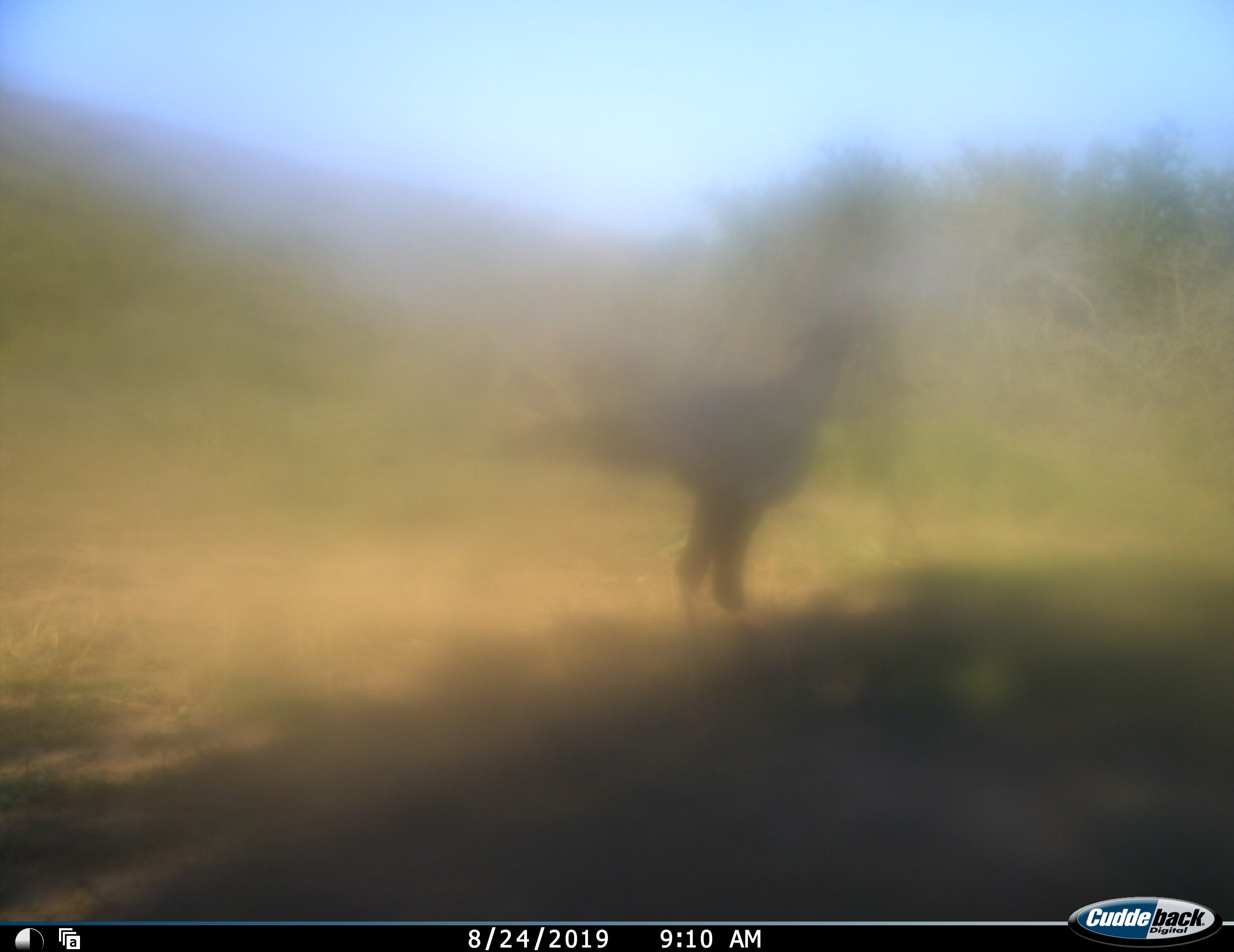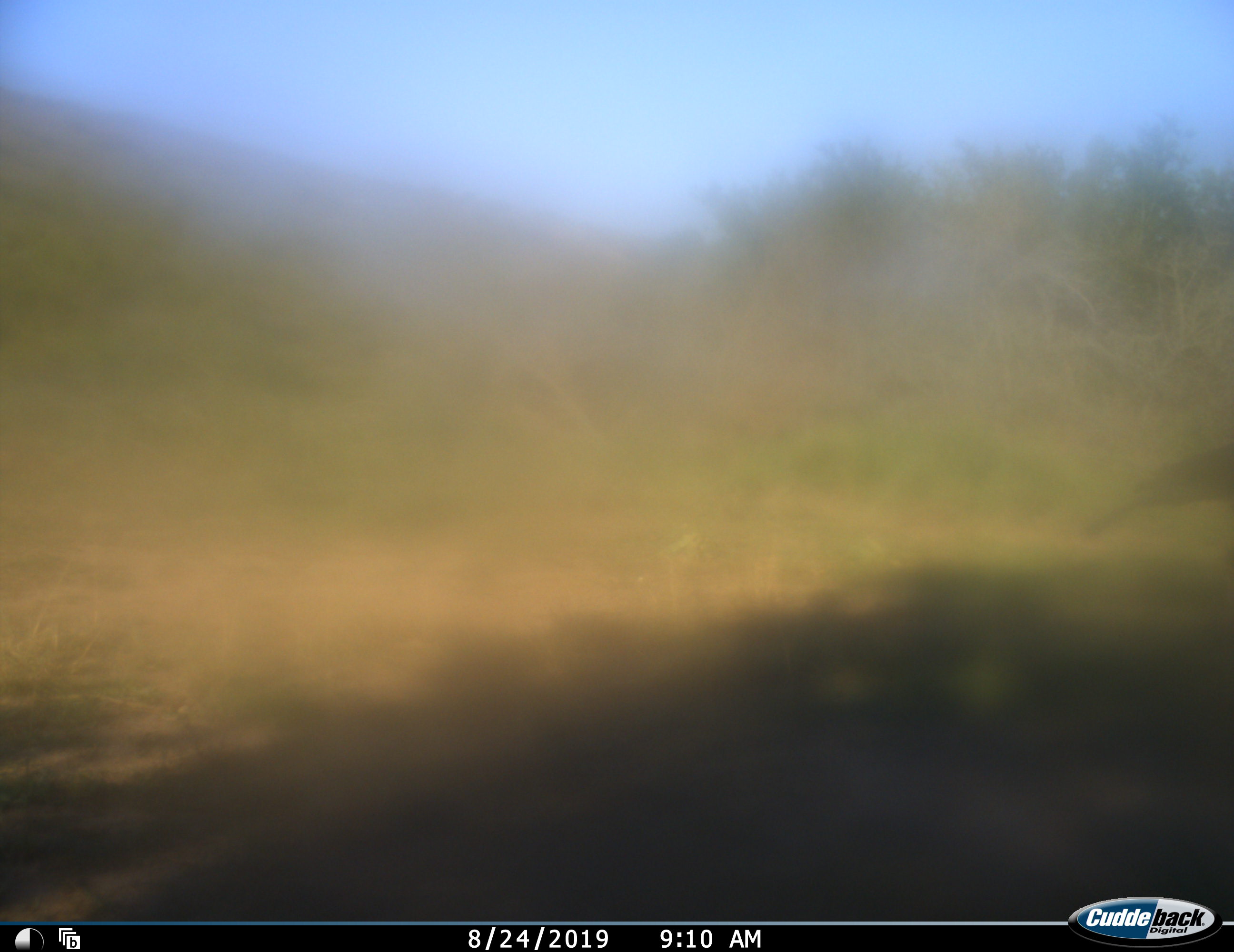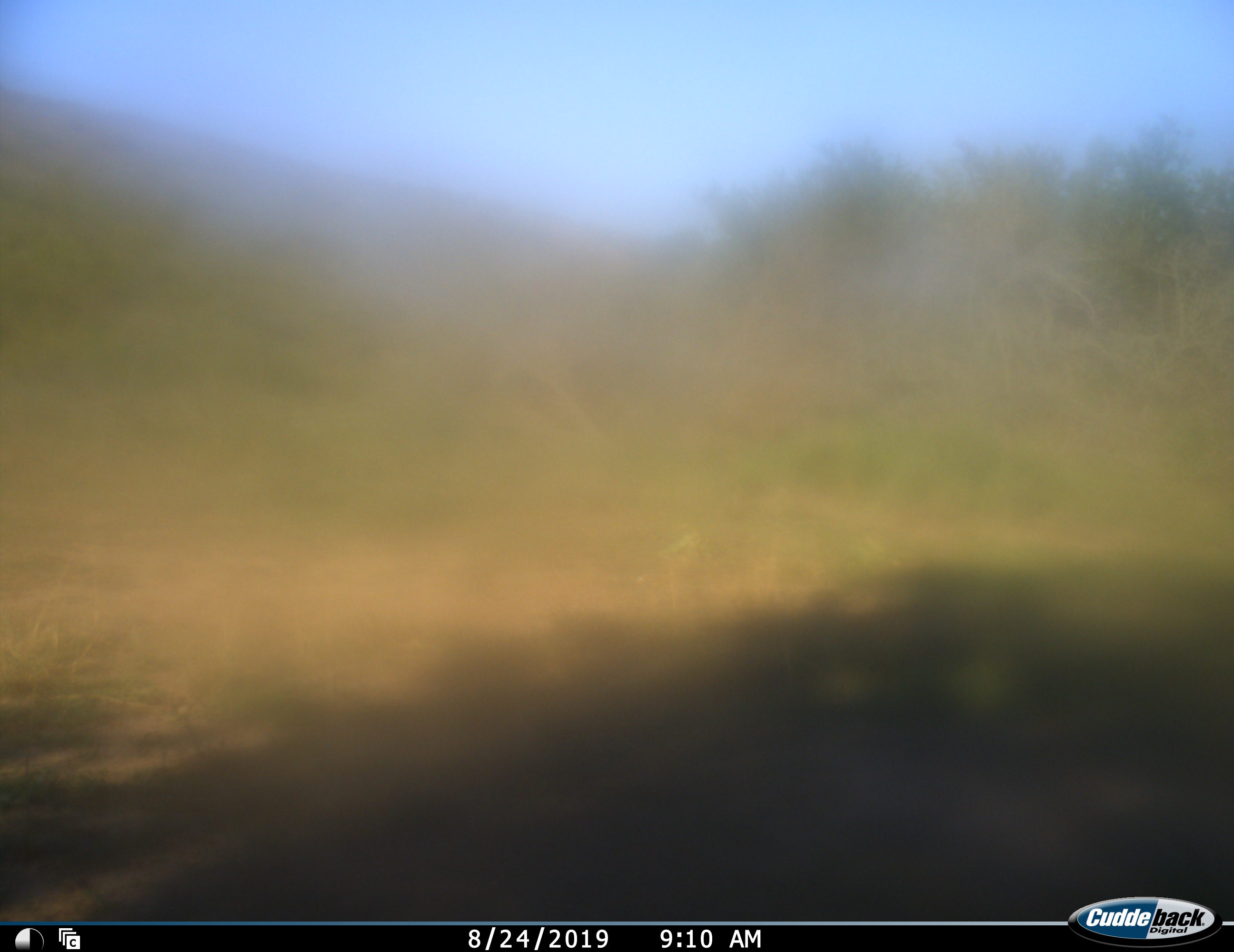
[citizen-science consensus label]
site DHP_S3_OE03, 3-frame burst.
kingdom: Animalia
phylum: Chordata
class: Aves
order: Accipitriformes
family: Sagittariidae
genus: Sagittarius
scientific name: Sagittarius serpentarius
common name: secretarybird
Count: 1.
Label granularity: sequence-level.